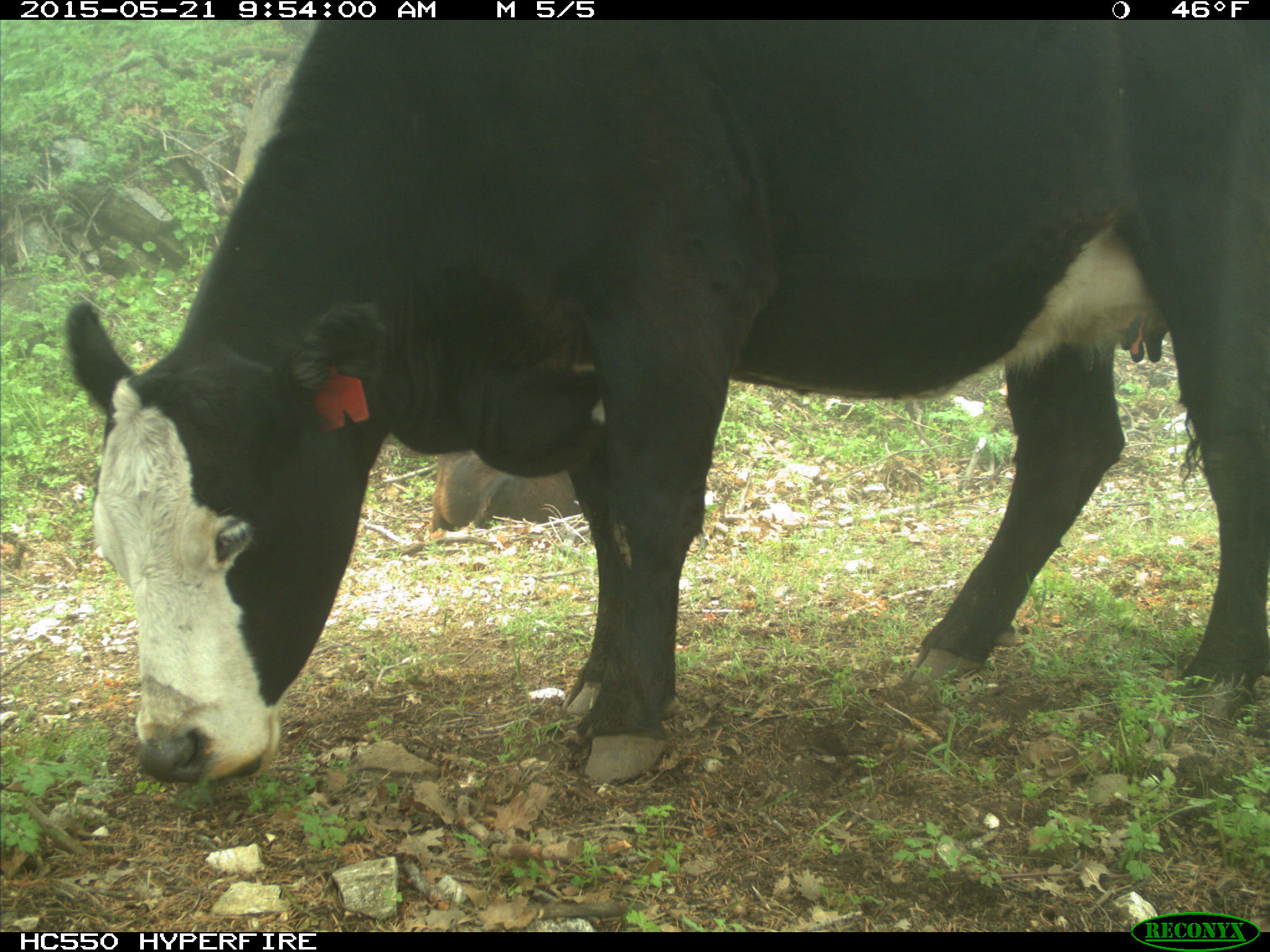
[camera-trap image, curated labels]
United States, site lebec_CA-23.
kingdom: Animalia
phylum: Chordata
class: Mammalia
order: Artiodactyla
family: Bovidae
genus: Bos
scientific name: Bos taurus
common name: domestic cow